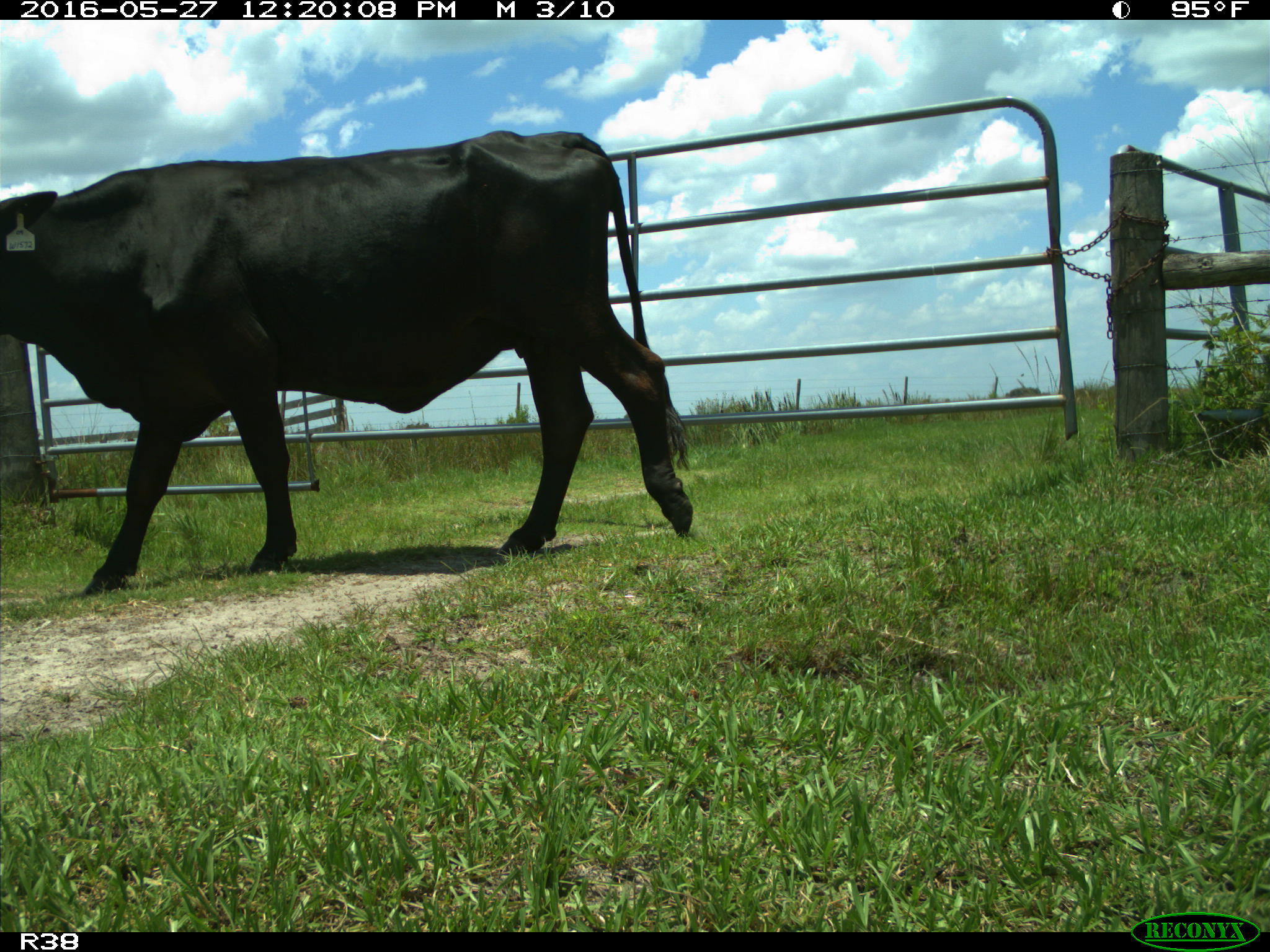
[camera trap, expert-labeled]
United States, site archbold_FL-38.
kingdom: Animalia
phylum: Chordata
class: Mammalia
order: Artiodactyla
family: Bovidae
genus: Bos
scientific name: Bos taurus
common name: domestic cow